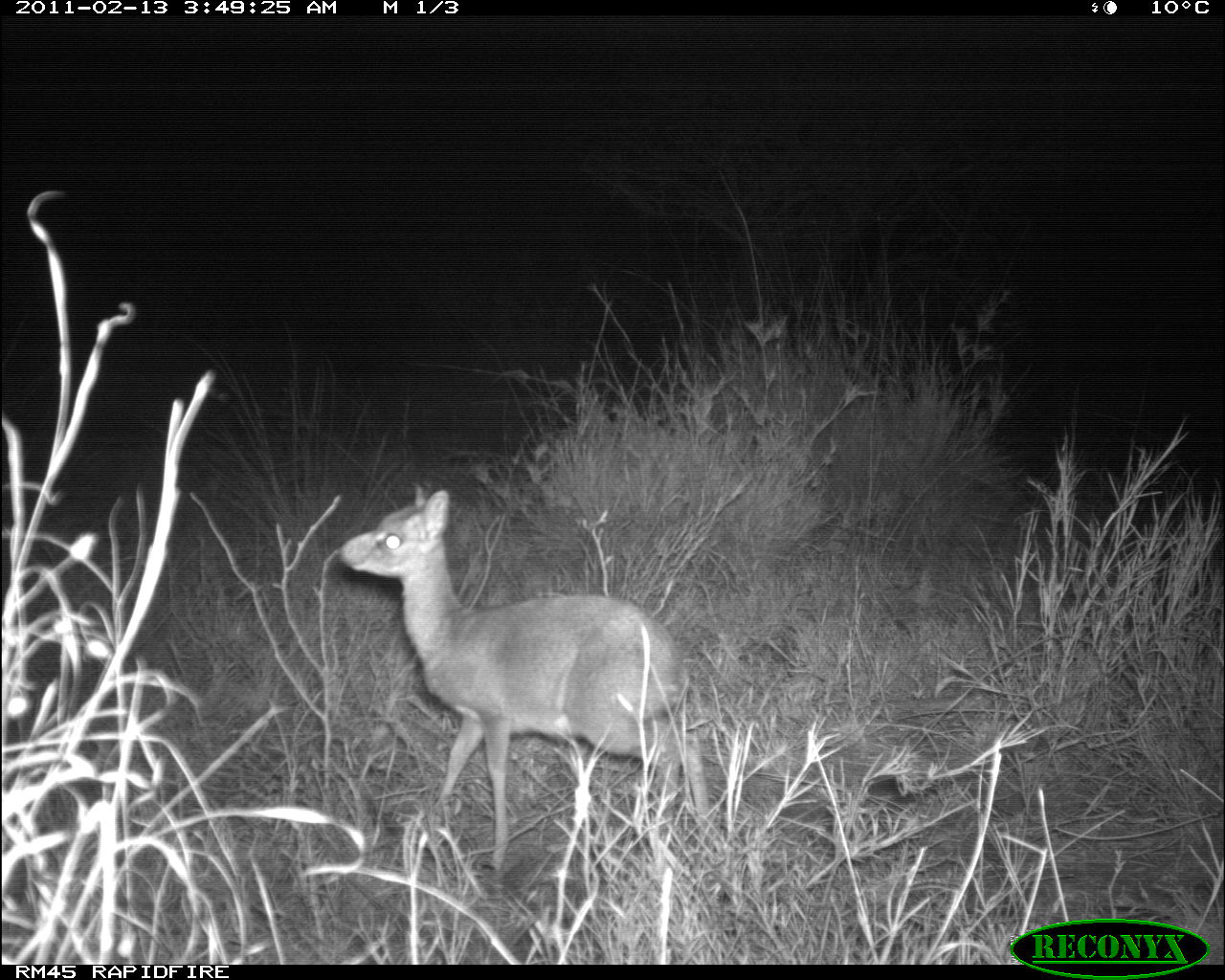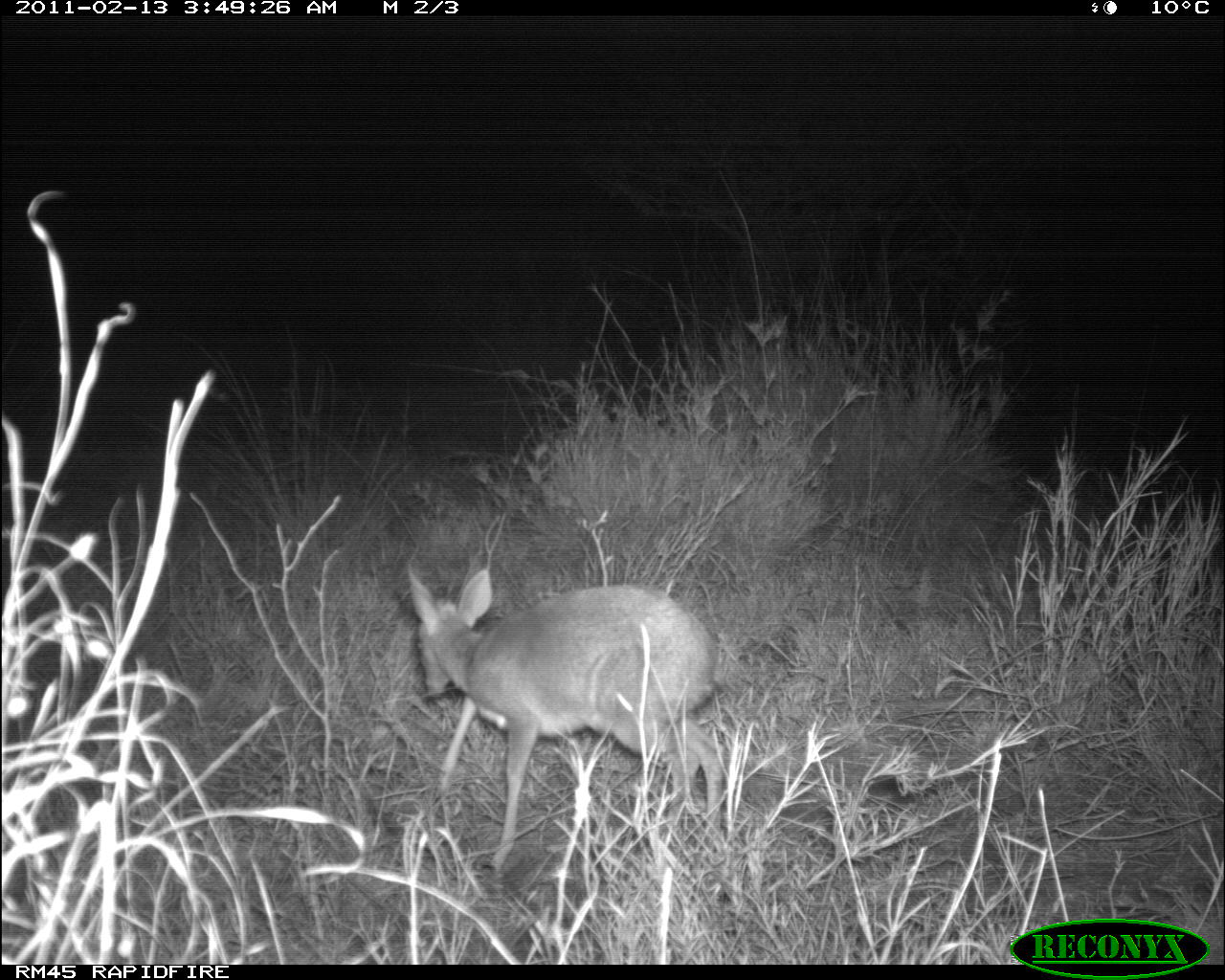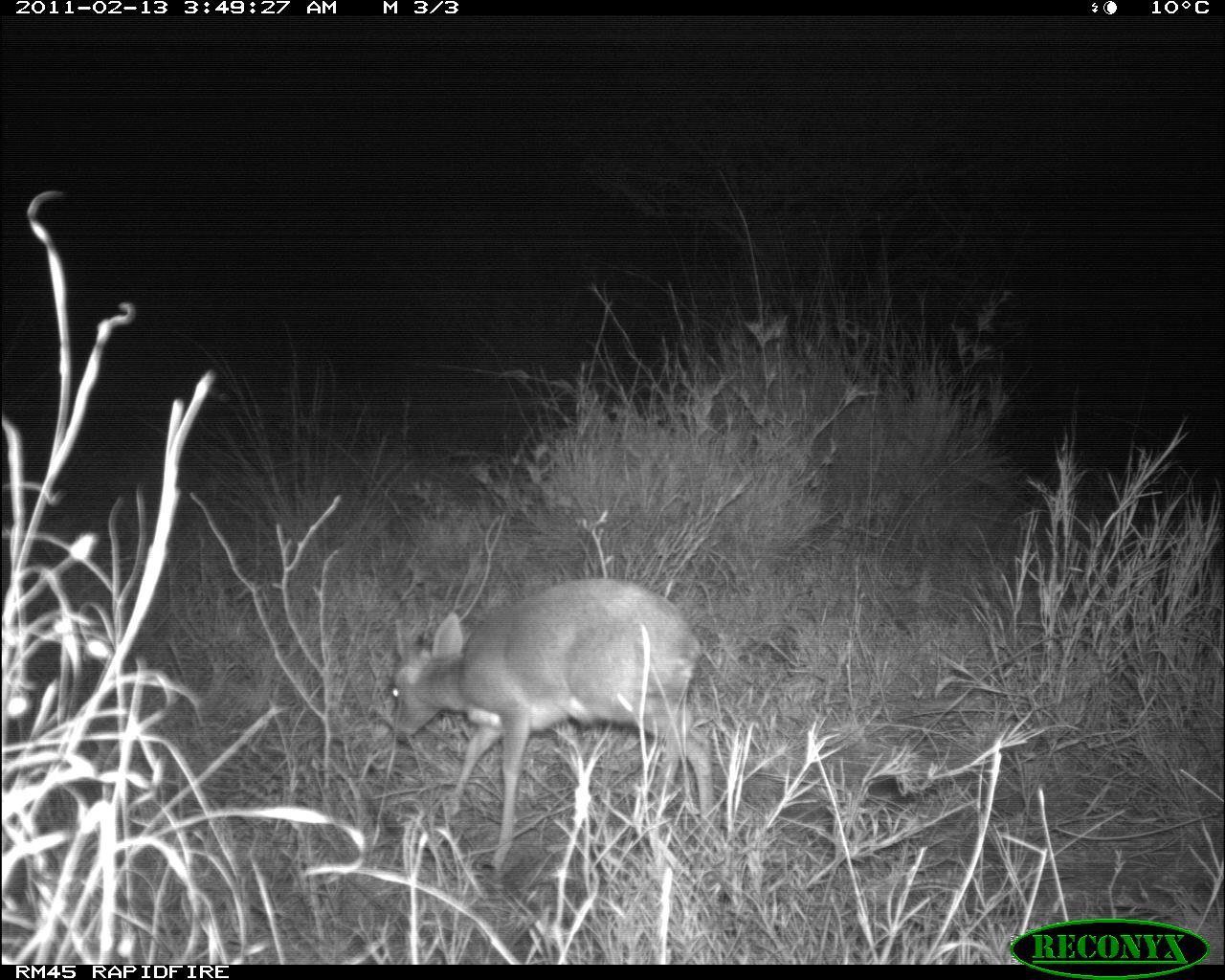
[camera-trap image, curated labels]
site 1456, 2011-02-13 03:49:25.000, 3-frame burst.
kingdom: Animalia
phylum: Chordata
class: Mammalia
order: Artiodactyla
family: Bovidae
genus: Madoqua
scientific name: Madoqua guentheri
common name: günther's dik-dik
Madoqua guentheri (günther's dik-dik), count 1.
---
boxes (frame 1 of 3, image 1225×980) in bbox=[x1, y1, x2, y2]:
madoqua guentheri: bbox=[337, 485, 710, 871]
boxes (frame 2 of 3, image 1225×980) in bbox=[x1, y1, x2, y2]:
madoqua guentheri: bbox=[405, 564, 730, 883]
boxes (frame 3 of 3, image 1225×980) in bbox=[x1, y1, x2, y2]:
madoqua guentheri: bbox=[381, 578, 716, 880]